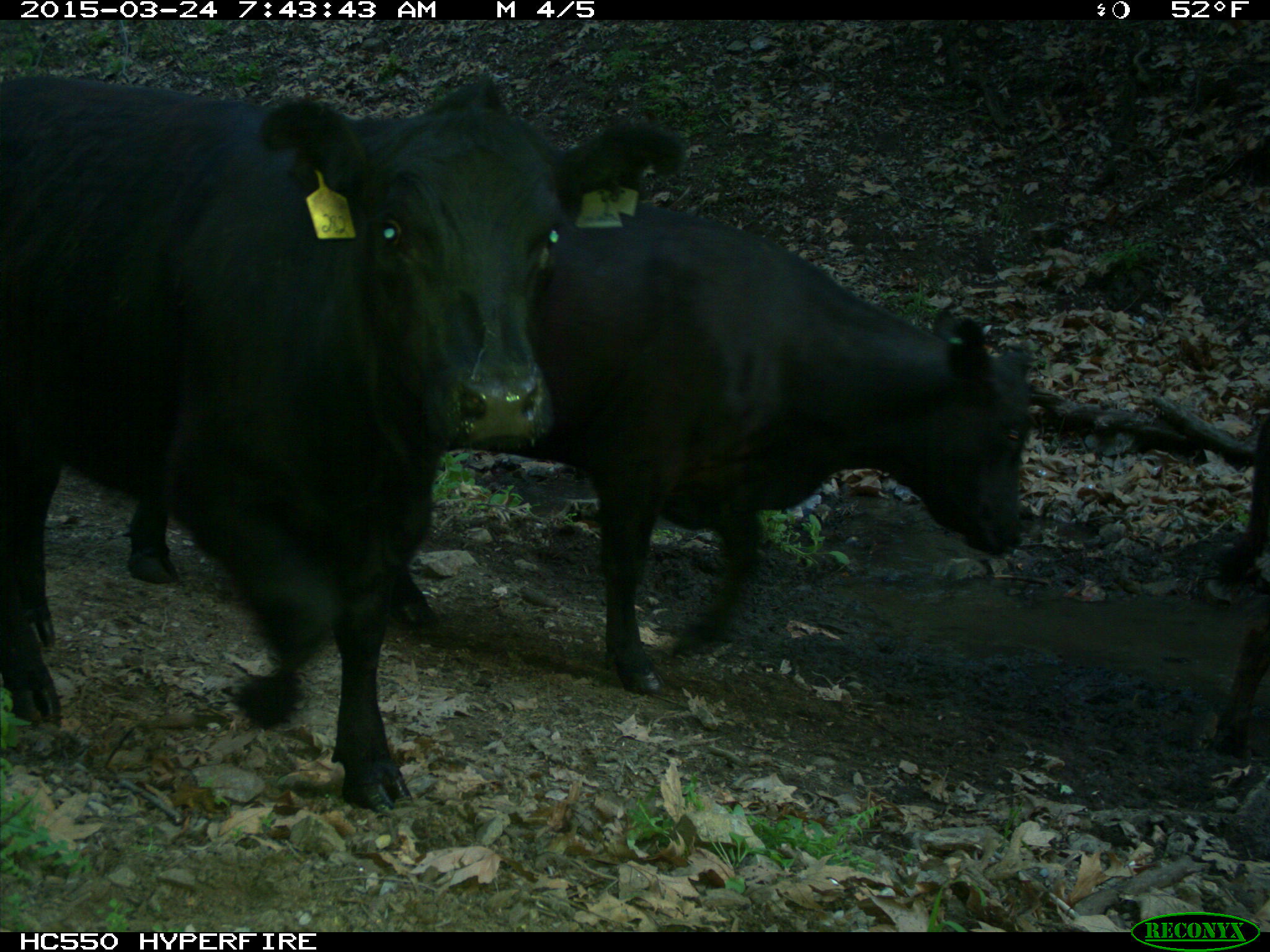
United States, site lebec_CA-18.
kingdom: Animalia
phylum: Chordata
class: Mammalia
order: Artiodactyla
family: Bovidae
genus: Bos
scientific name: Bos taurus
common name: domestic cow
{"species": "Bos taurus (domestic cow)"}